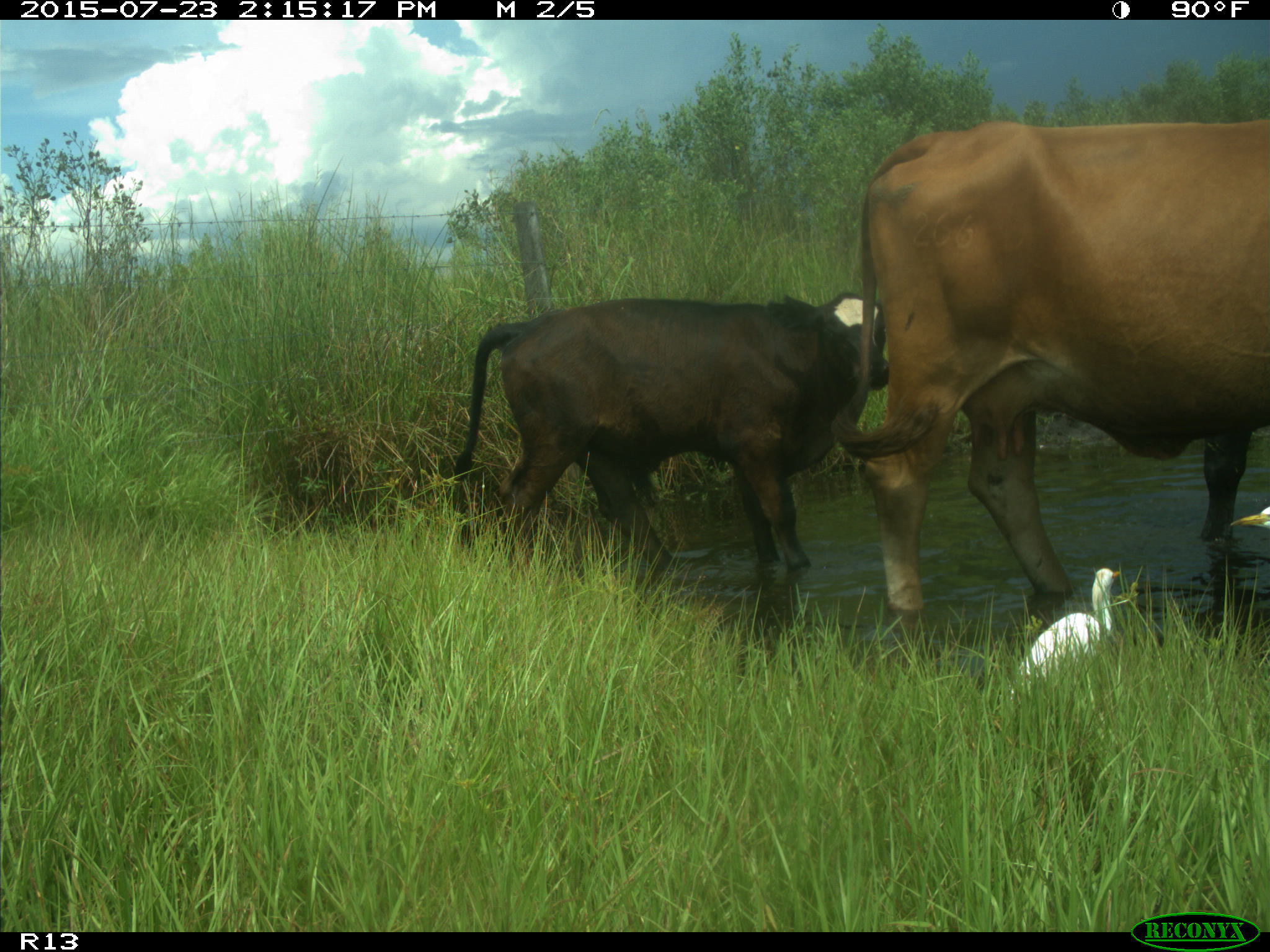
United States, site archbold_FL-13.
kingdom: Animalia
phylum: Chordata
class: Mammalia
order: Artiodactyla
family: Bovidae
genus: Bos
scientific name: Bos taurus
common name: domestic cow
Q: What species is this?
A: Bos taurus (domestic cow).